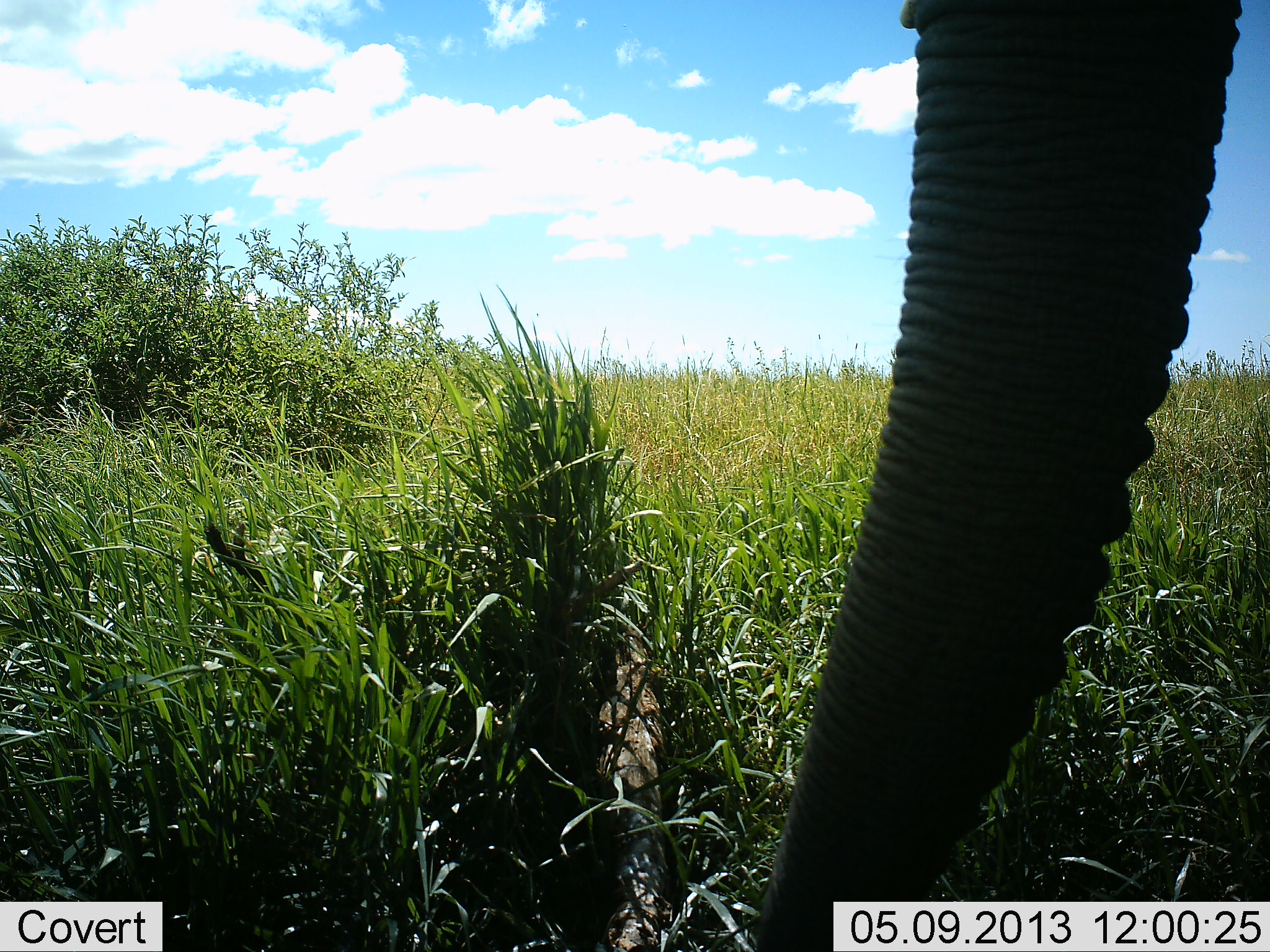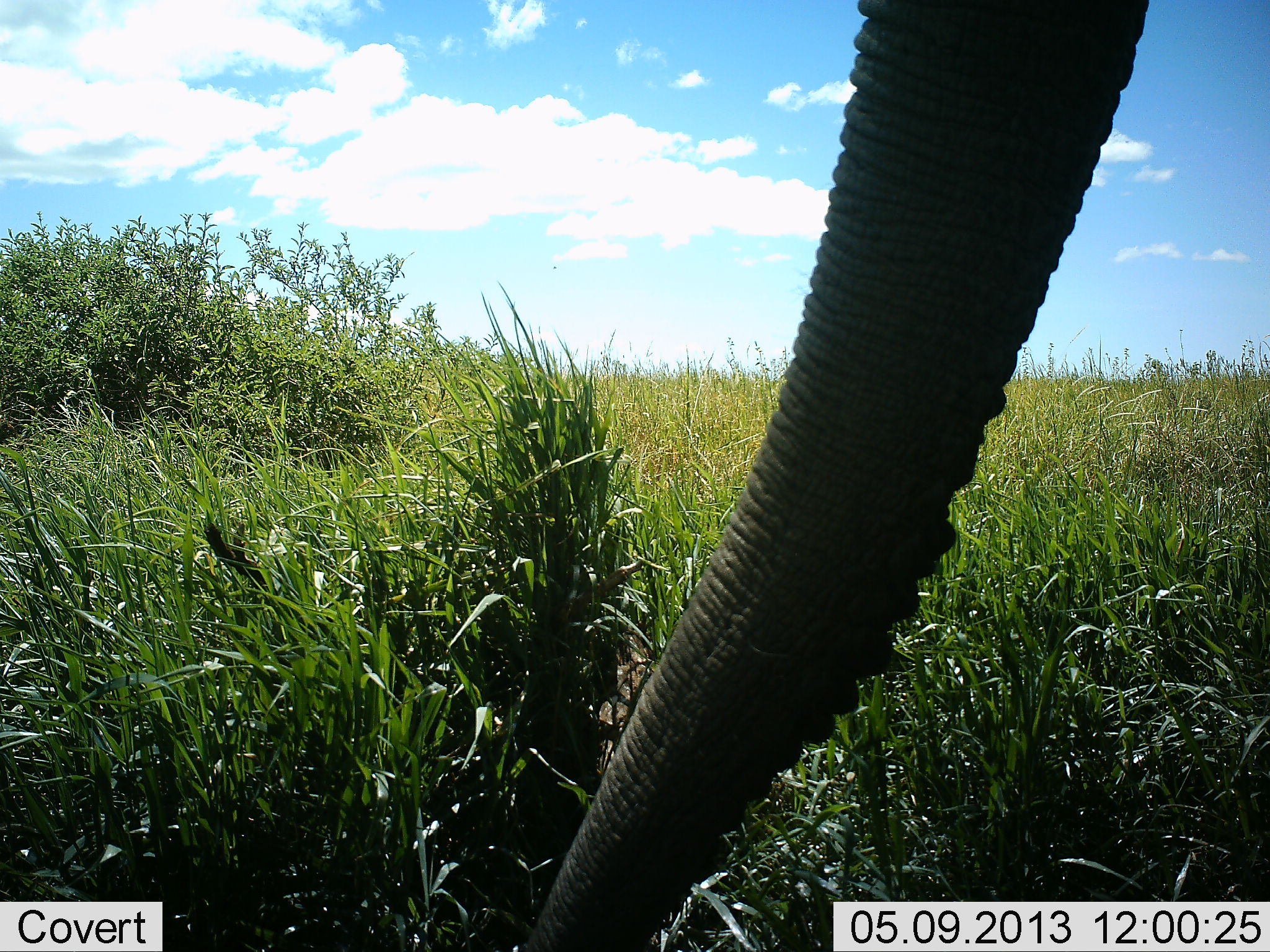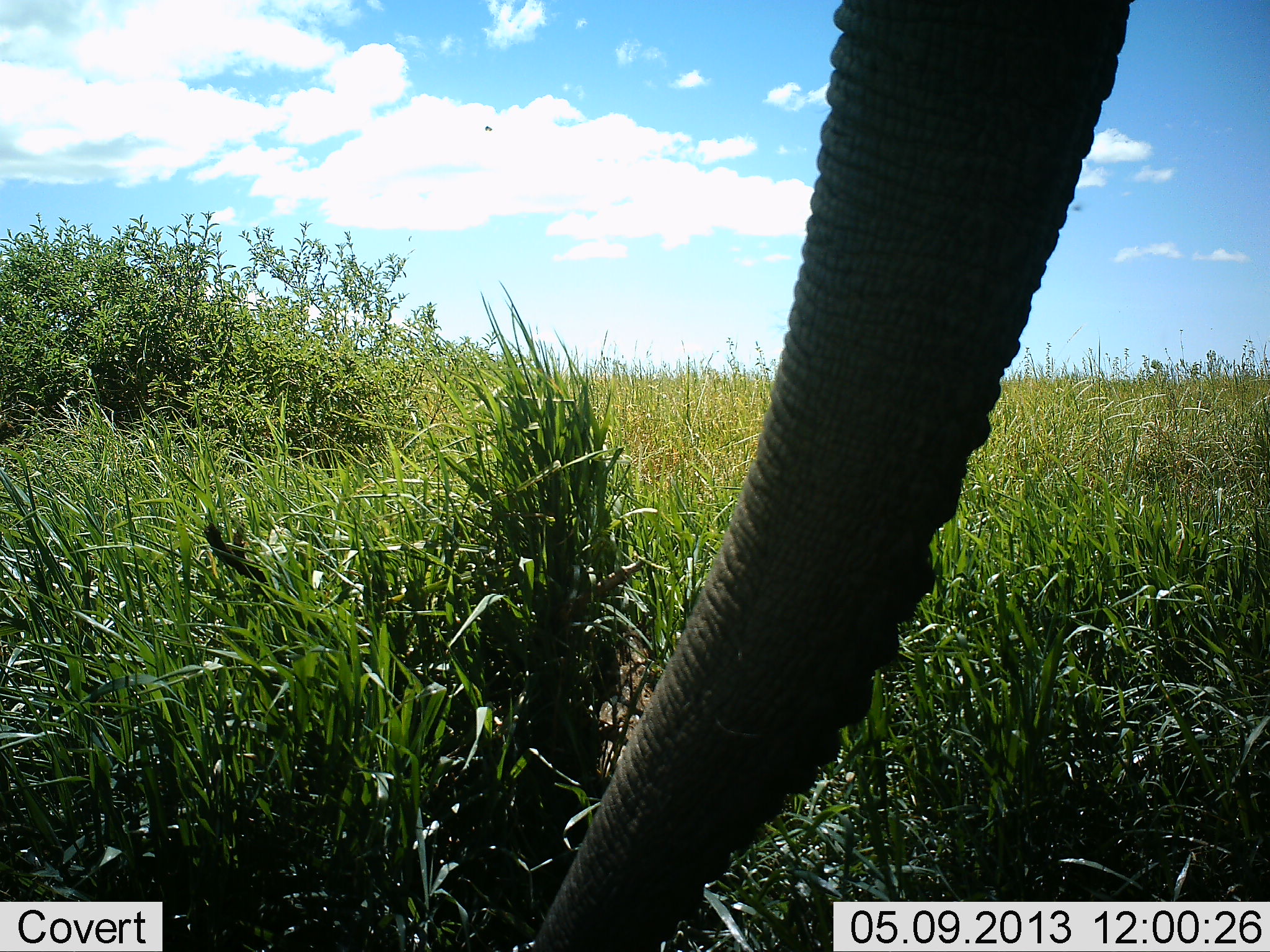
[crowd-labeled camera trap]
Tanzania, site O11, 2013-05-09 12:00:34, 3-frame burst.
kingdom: Animalia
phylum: Chordata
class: Mammalia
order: Proboscidea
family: Elephantidae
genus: Loxodonta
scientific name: Loxodonta africana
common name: african bush elephant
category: elephant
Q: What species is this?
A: Elephant (african bush elephant) (Loxodonta africana).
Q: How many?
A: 1.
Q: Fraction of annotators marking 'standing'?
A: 57%.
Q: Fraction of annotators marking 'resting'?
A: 0%.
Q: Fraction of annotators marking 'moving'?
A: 14%.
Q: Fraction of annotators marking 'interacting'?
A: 0%.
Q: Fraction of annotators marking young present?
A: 0%.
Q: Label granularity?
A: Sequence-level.